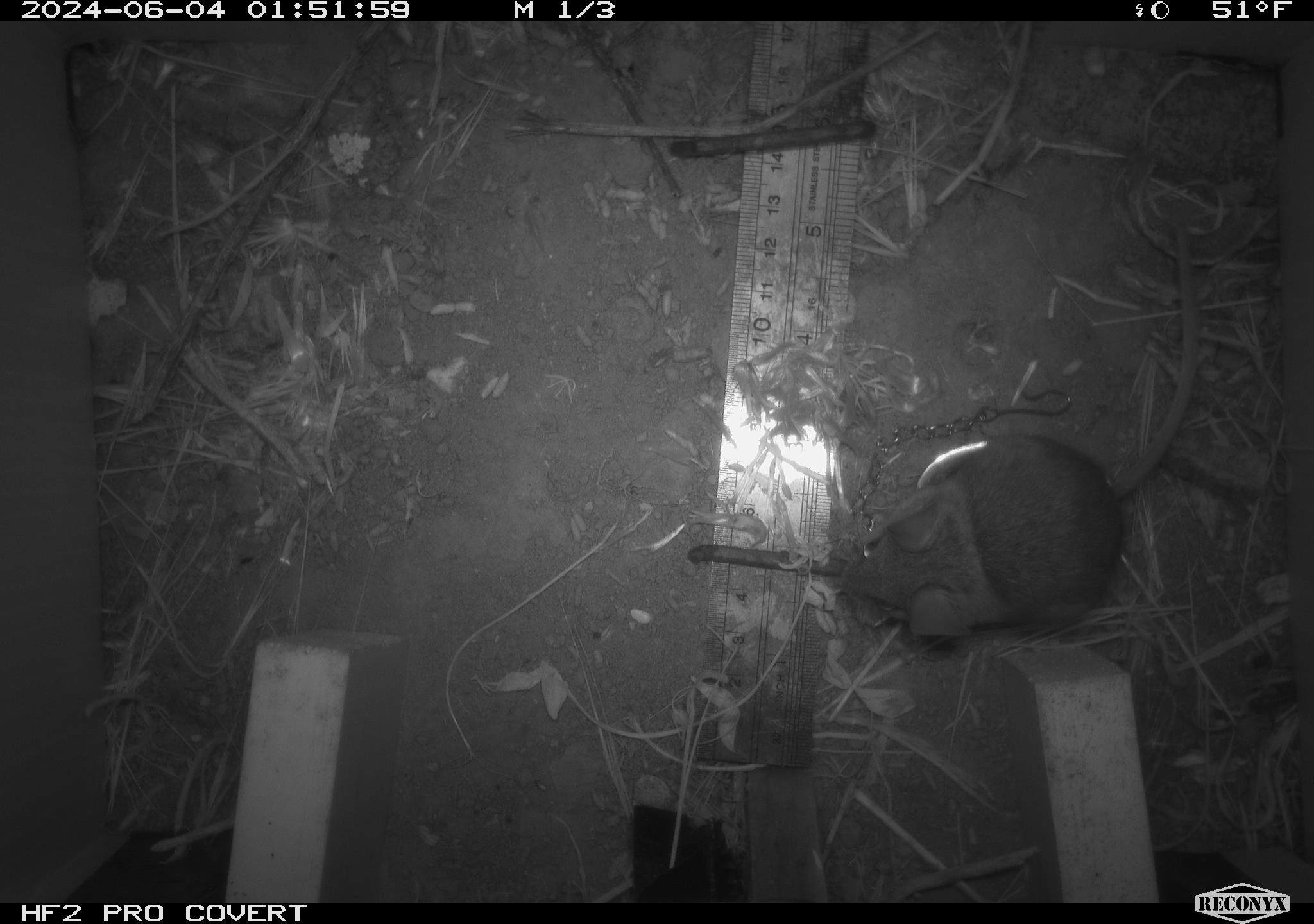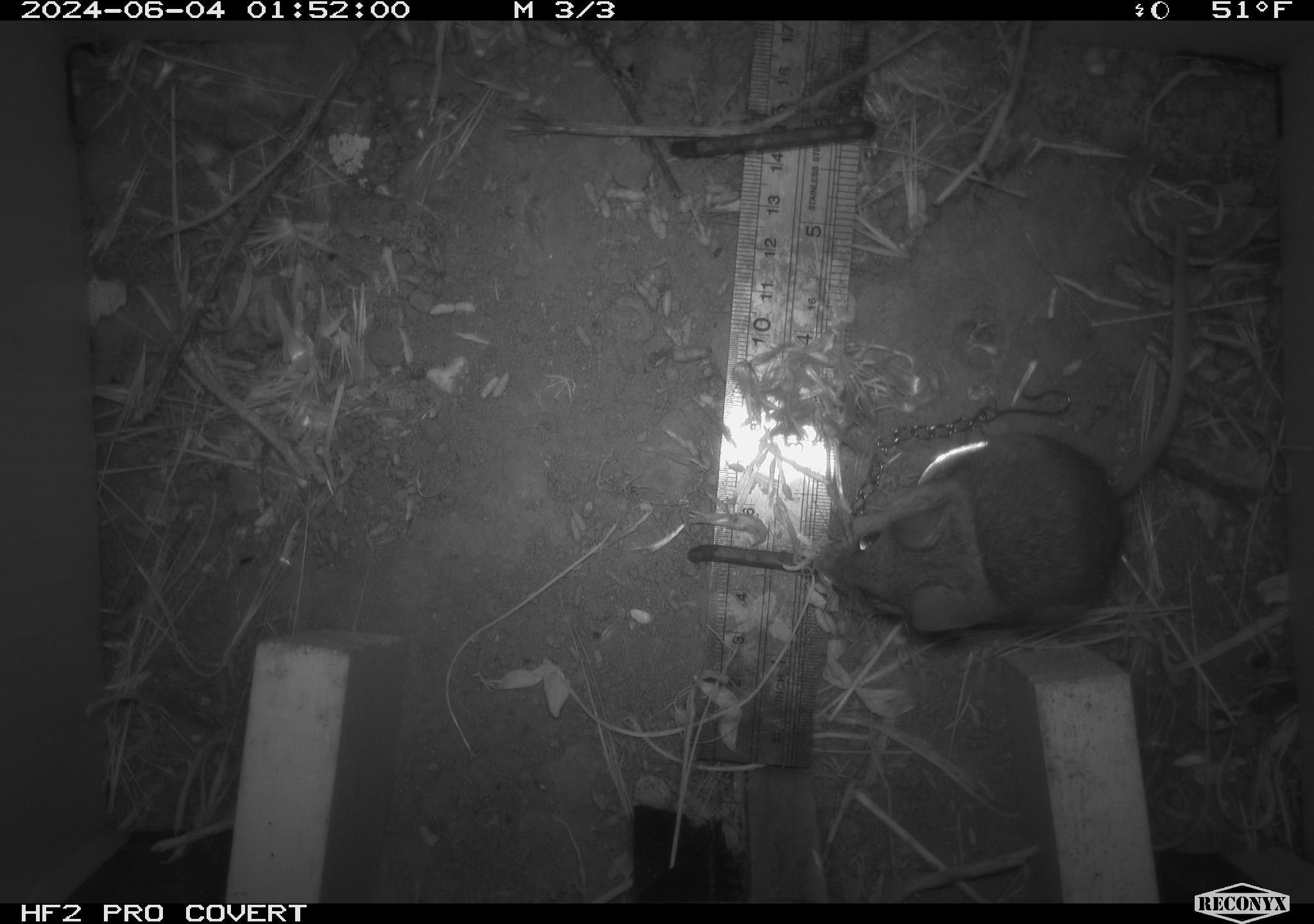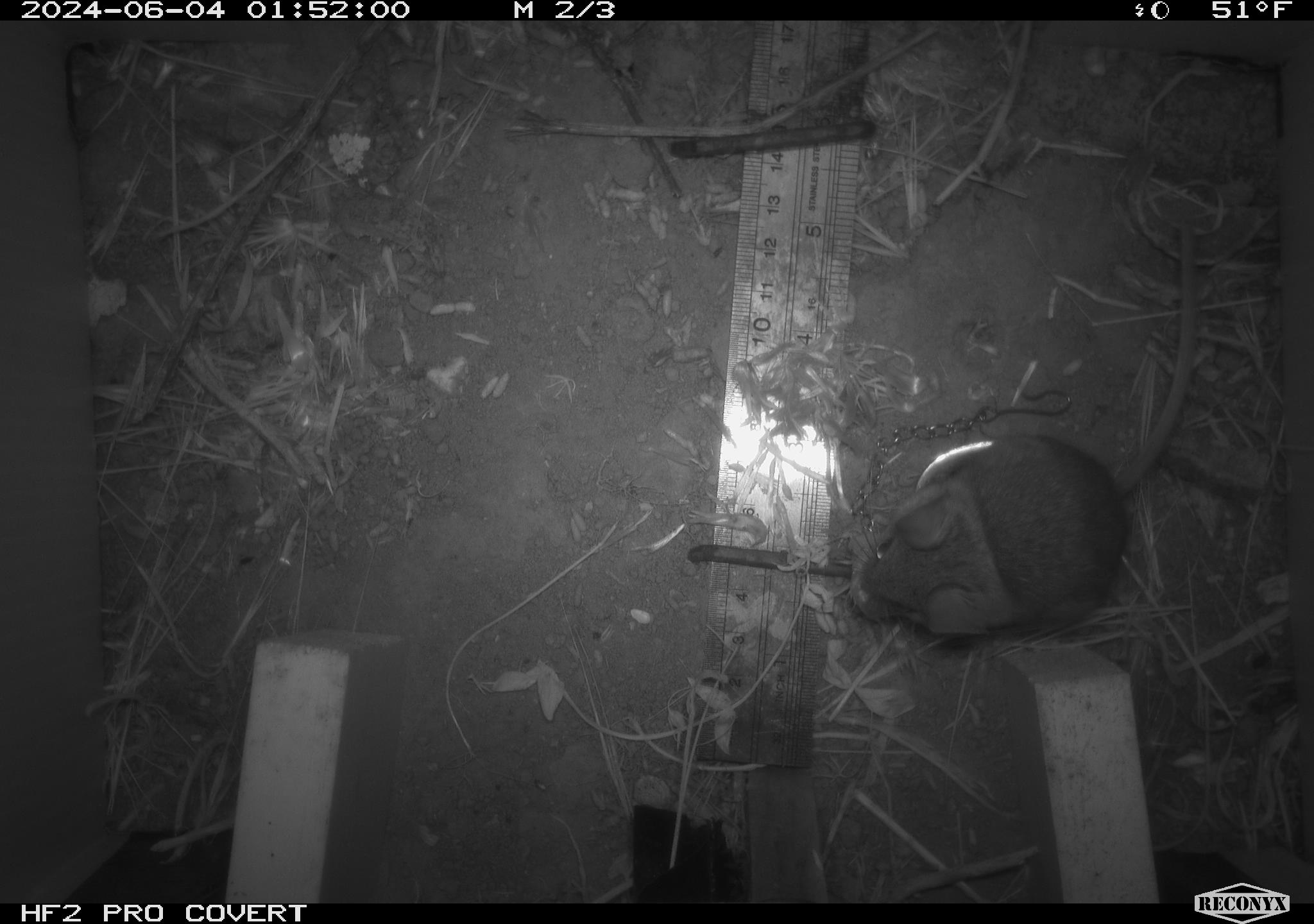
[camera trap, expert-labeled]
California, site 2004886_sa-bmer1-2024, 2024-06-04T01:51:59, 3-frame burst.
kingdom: Animalia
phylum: Chordata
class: Mammalia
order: Rodentia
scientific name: Rodentia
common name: mouse species